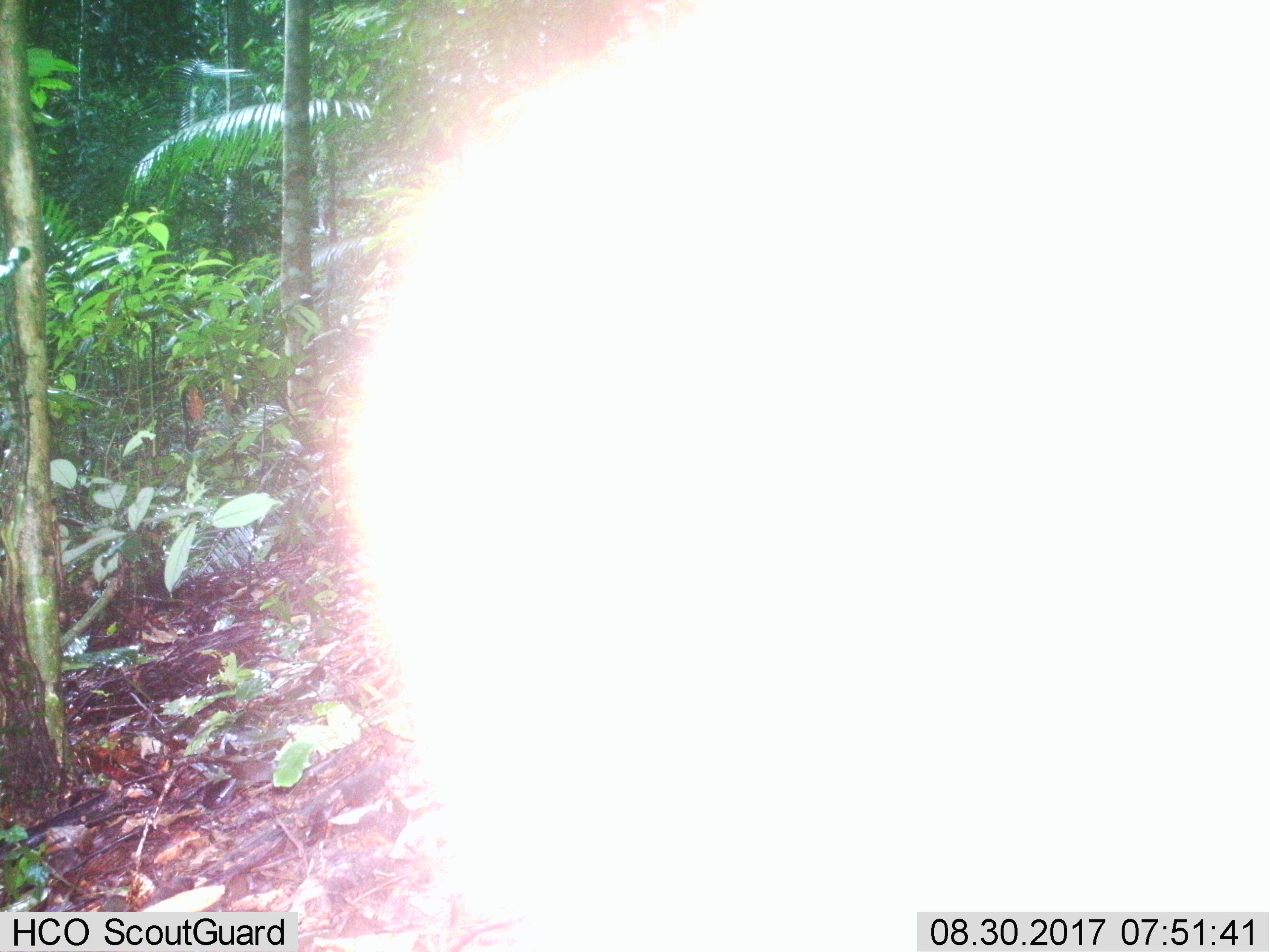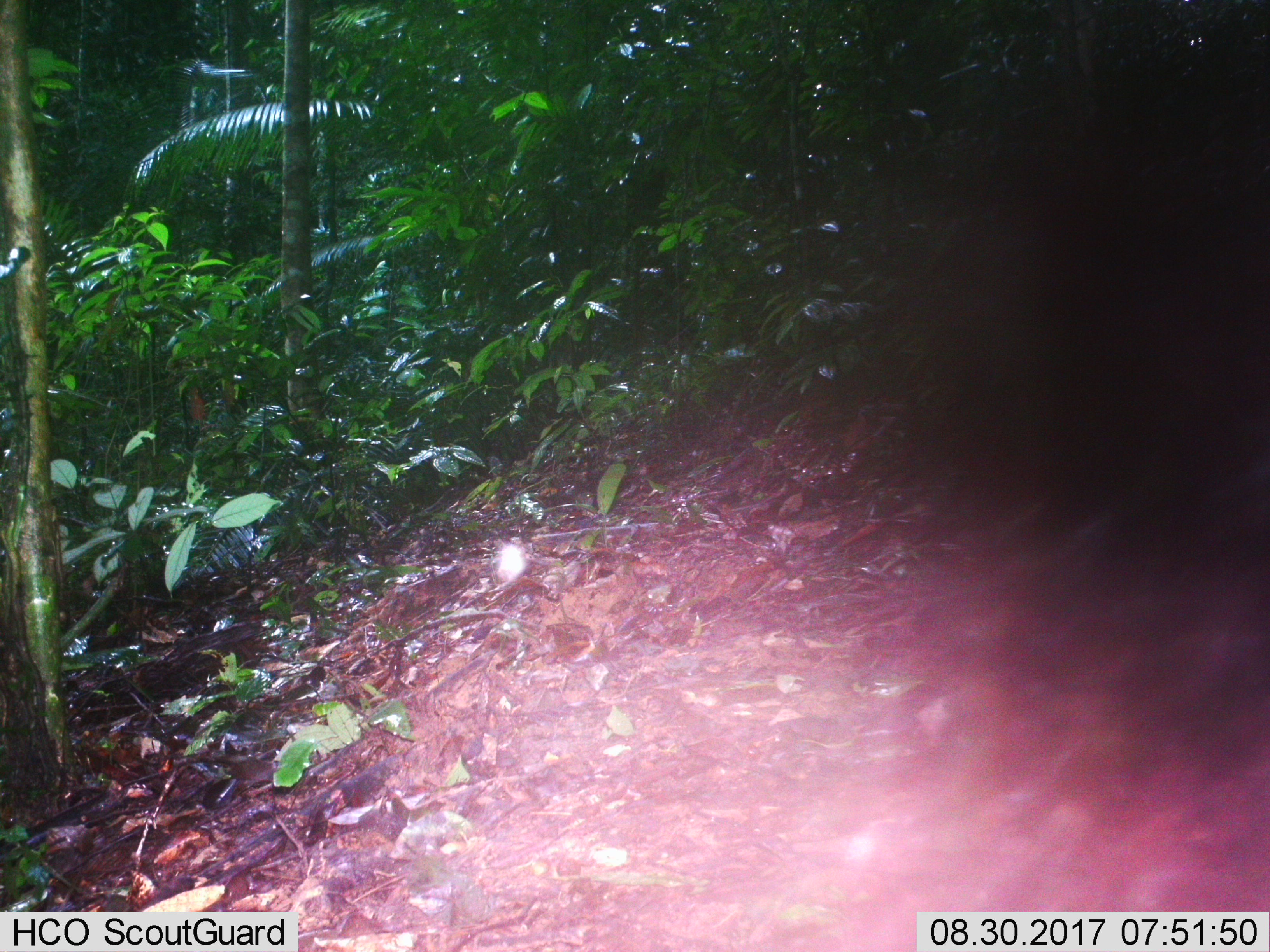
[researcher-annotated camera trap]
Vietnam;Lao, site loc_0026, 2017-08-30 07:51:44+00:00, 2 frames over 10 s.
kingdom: Animalia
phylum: Chordata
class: Mammalia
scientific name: Mammalia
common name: mammal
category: unidentified mammal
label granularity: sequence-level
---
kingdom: Animalia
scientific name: Animalia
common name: animal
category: unidentified animal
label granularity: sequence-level